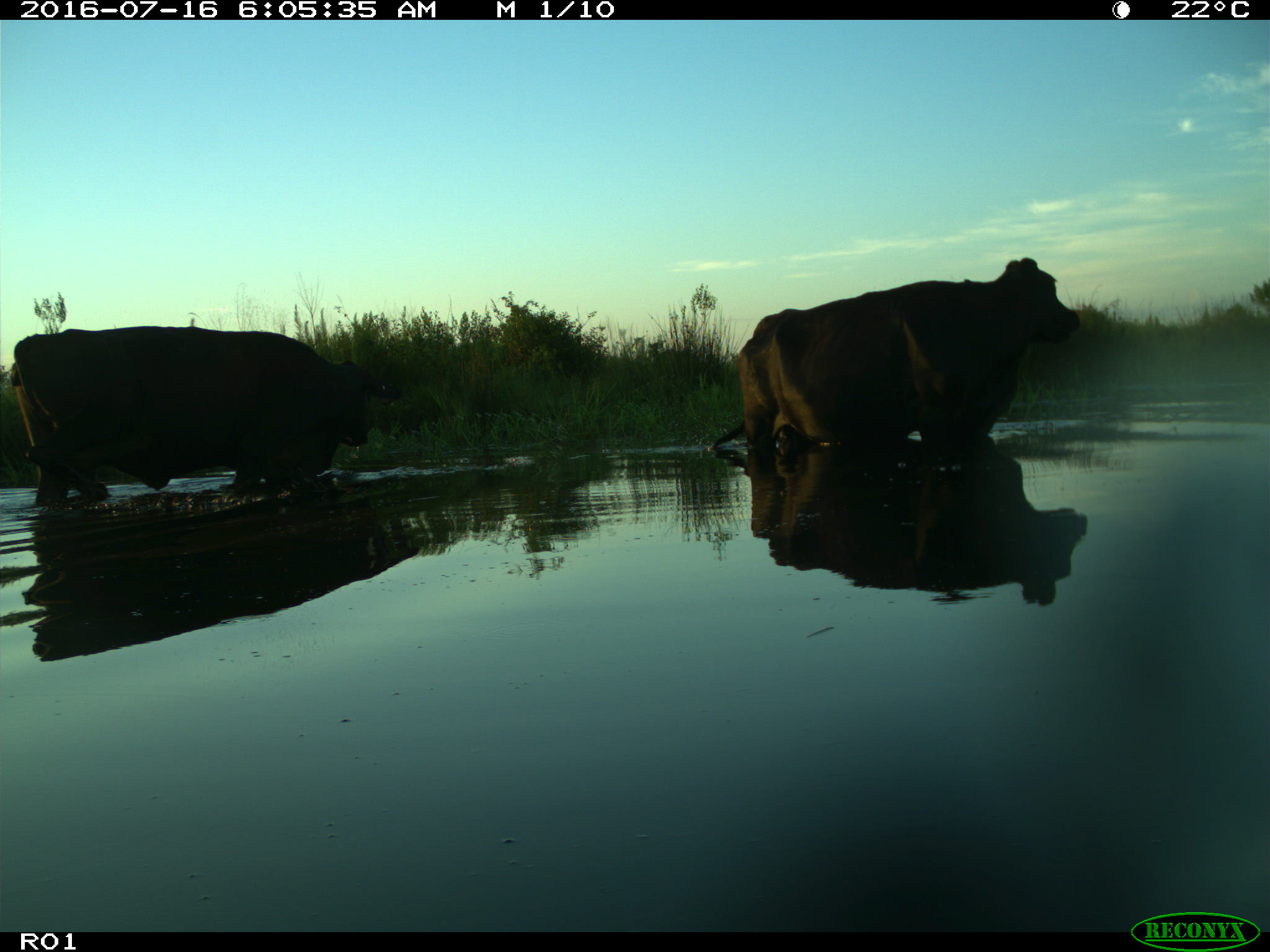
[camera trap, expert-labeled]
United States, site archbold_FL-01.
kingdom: Animalia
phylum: Chordata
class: Mammalia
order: Artiodactyla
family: Bovidae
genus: Bos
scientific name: Bos taurus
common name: domestic cow